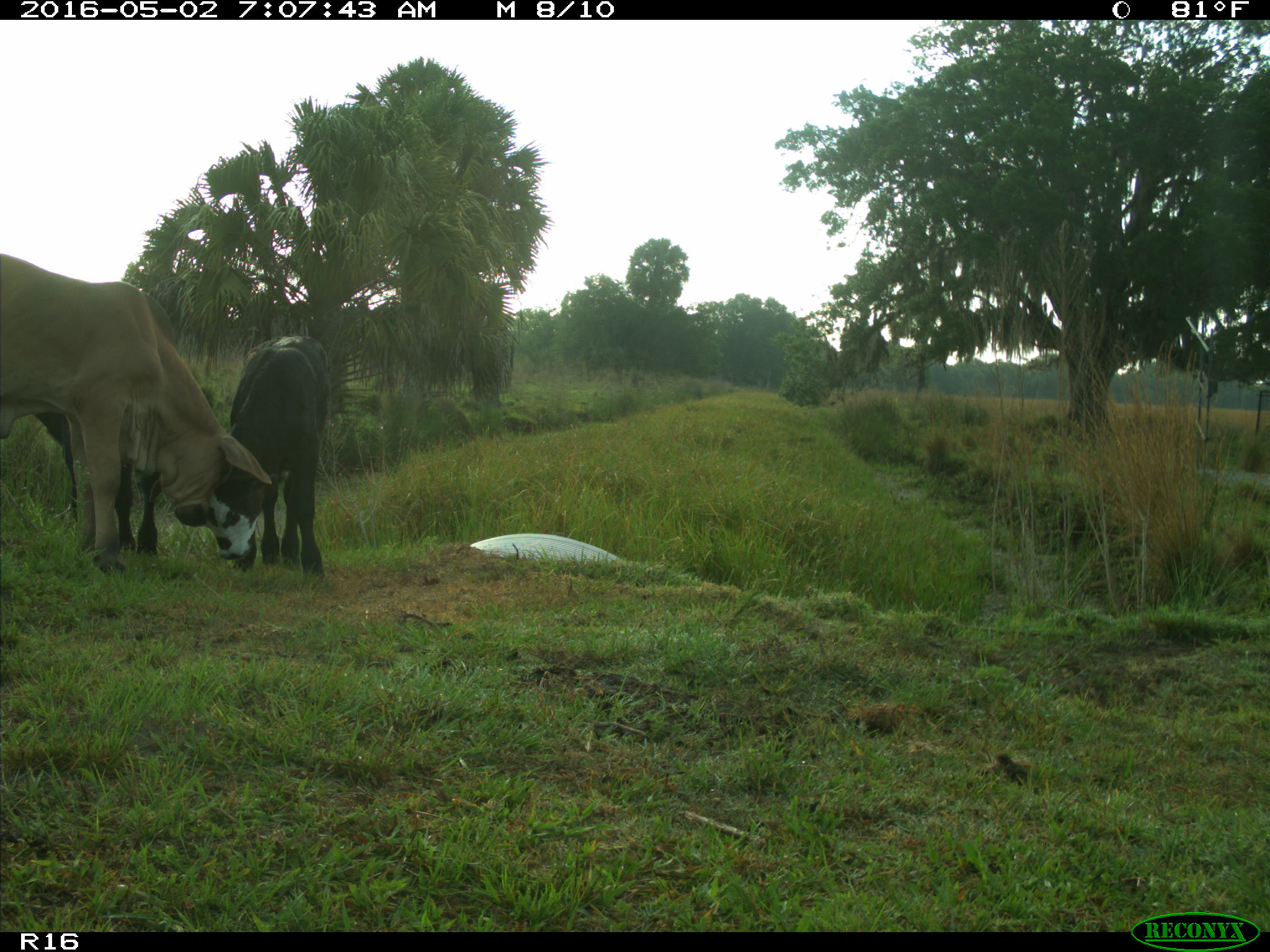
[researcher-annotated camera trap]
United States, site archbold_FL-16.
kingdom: Animalia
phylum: Chordata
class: Mammalia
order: Artiodactyla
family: Bovidae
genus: Bos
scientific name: Bos taurus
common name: domestic cow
Bos taurus (domestic cow).